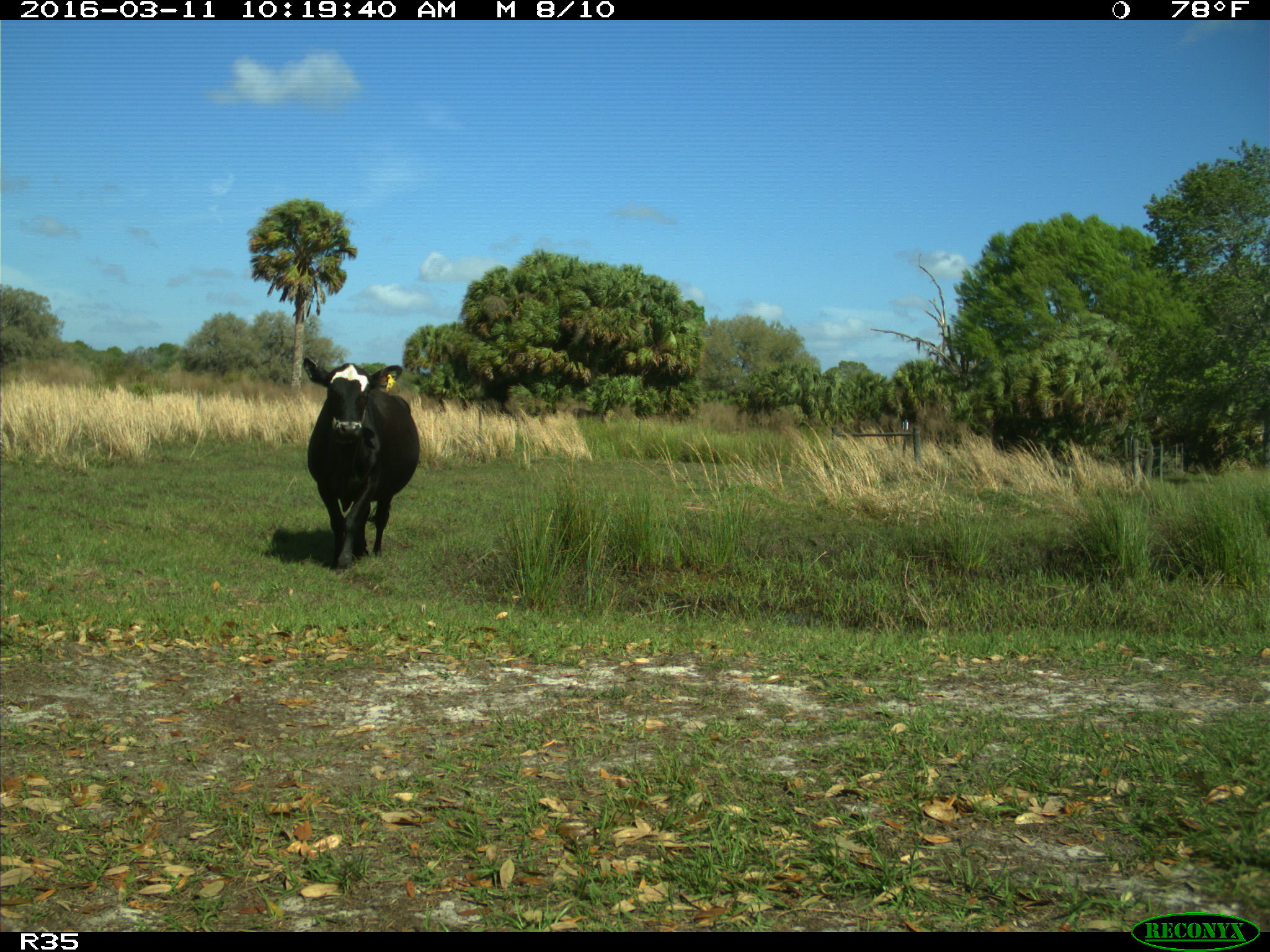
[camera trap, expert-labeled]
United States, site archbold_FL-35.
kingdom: Animalia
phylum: Chordata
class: Mammalia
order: Artiodactyla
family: Bovidae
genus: Bos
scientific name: Bos taurus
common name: domestic cow